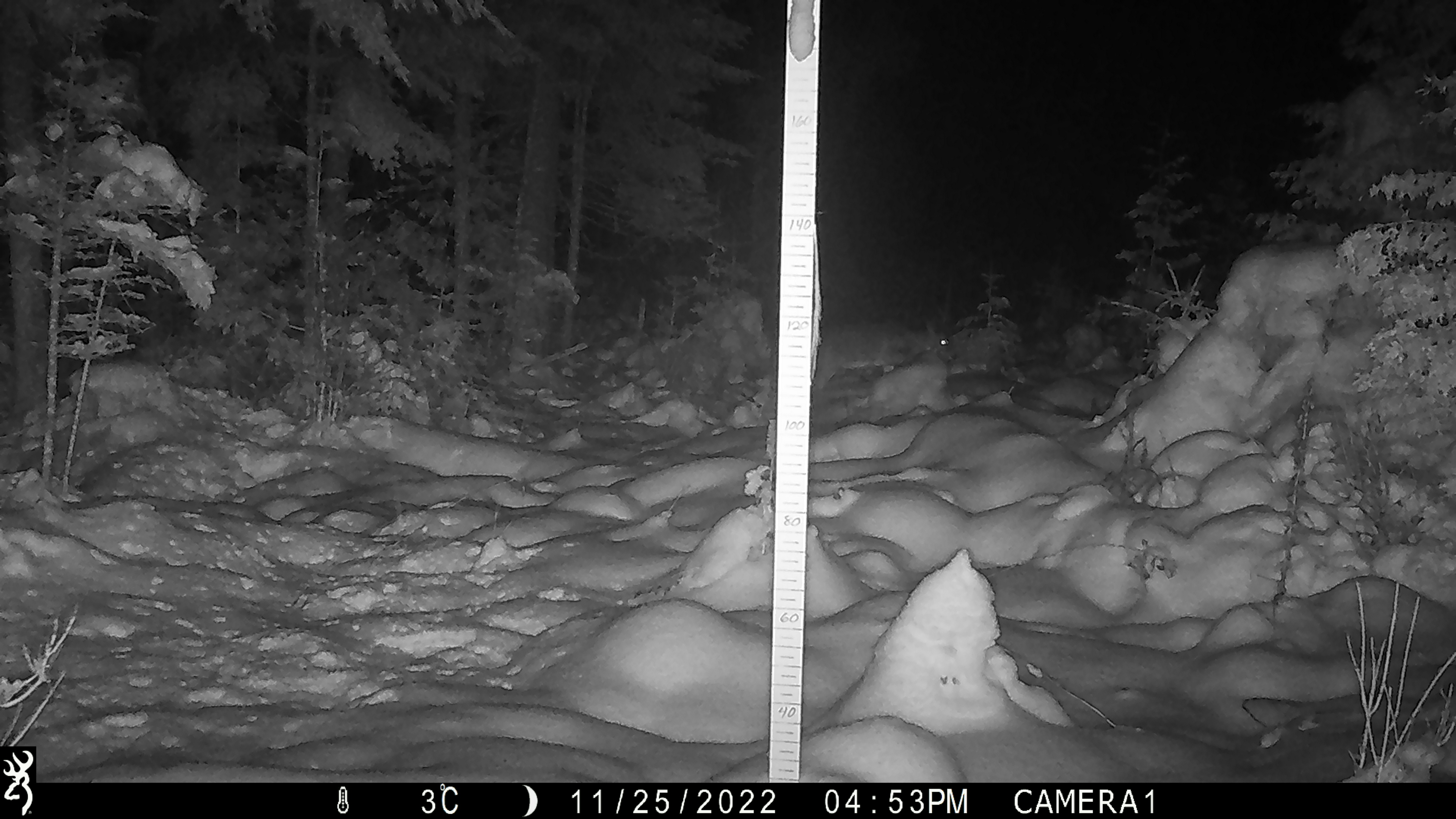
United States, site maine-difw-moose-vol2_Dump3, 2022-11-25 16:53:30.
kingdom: Animalia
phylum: Chordata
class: Mammalia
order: Artiodactyla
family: Cervidae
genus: Odocoileus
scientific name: Odocoileus virginianus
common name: white-tailed deer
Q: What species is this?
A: White-tailed deer (Odocoileus virginianus).